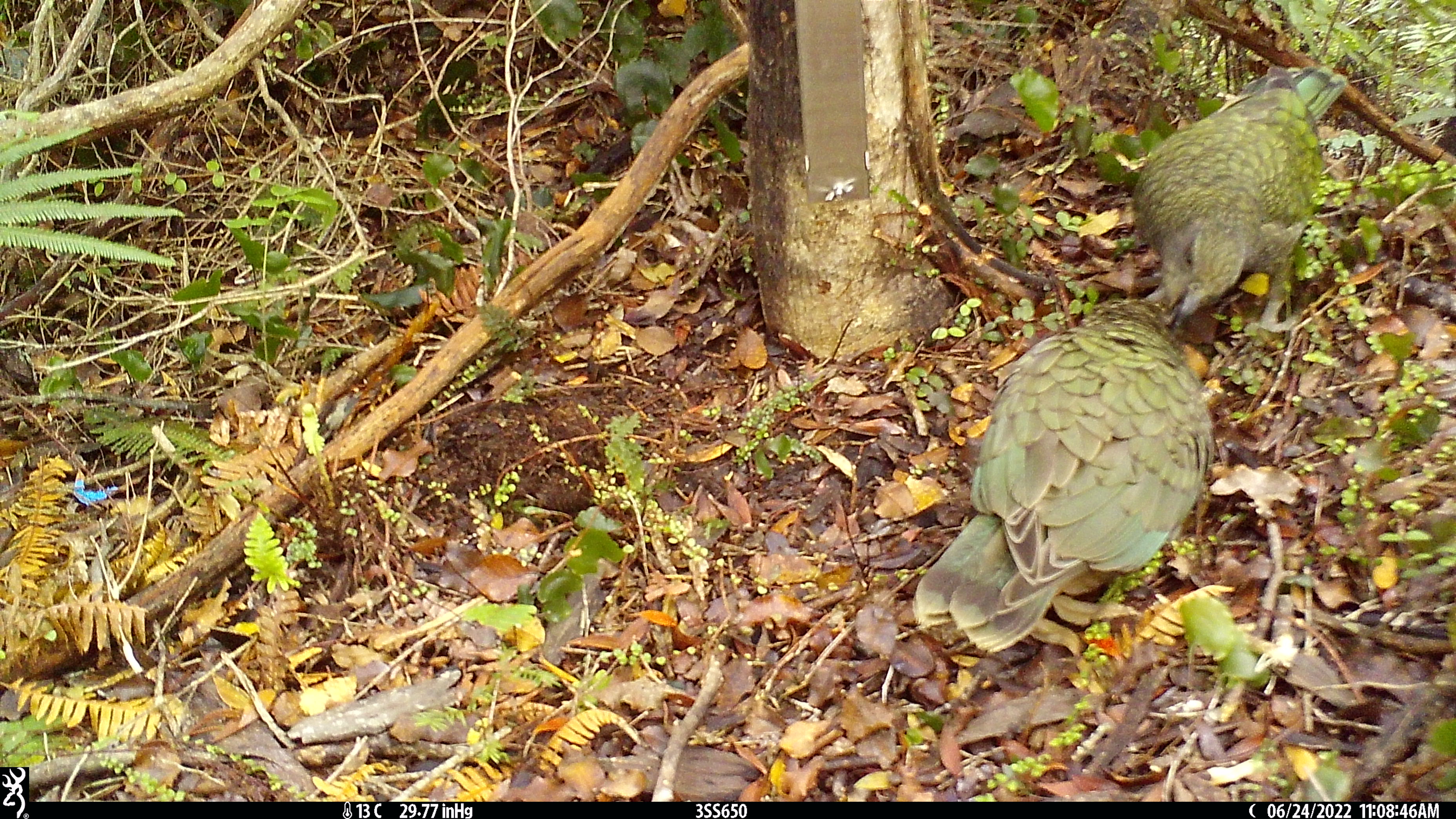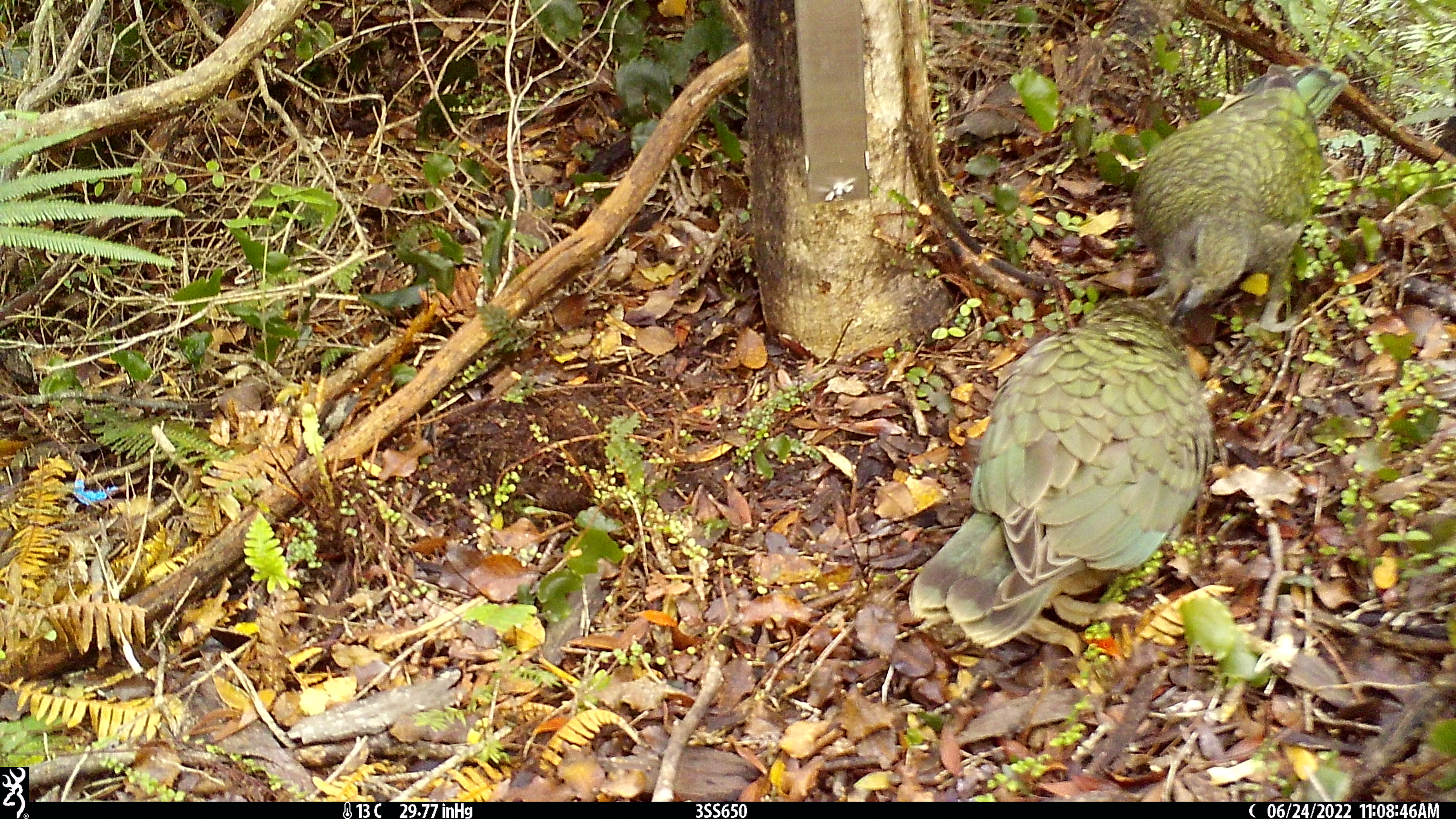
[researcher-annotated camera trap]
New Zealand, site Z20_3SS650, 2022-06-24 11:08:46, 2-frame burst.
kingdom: Animalia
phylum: Chordata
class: Aves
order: Psittaciformes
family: Strigopidae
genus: Nestor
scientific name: Nestor notabilis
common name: kea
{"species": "kea (Nestor notabilis)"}